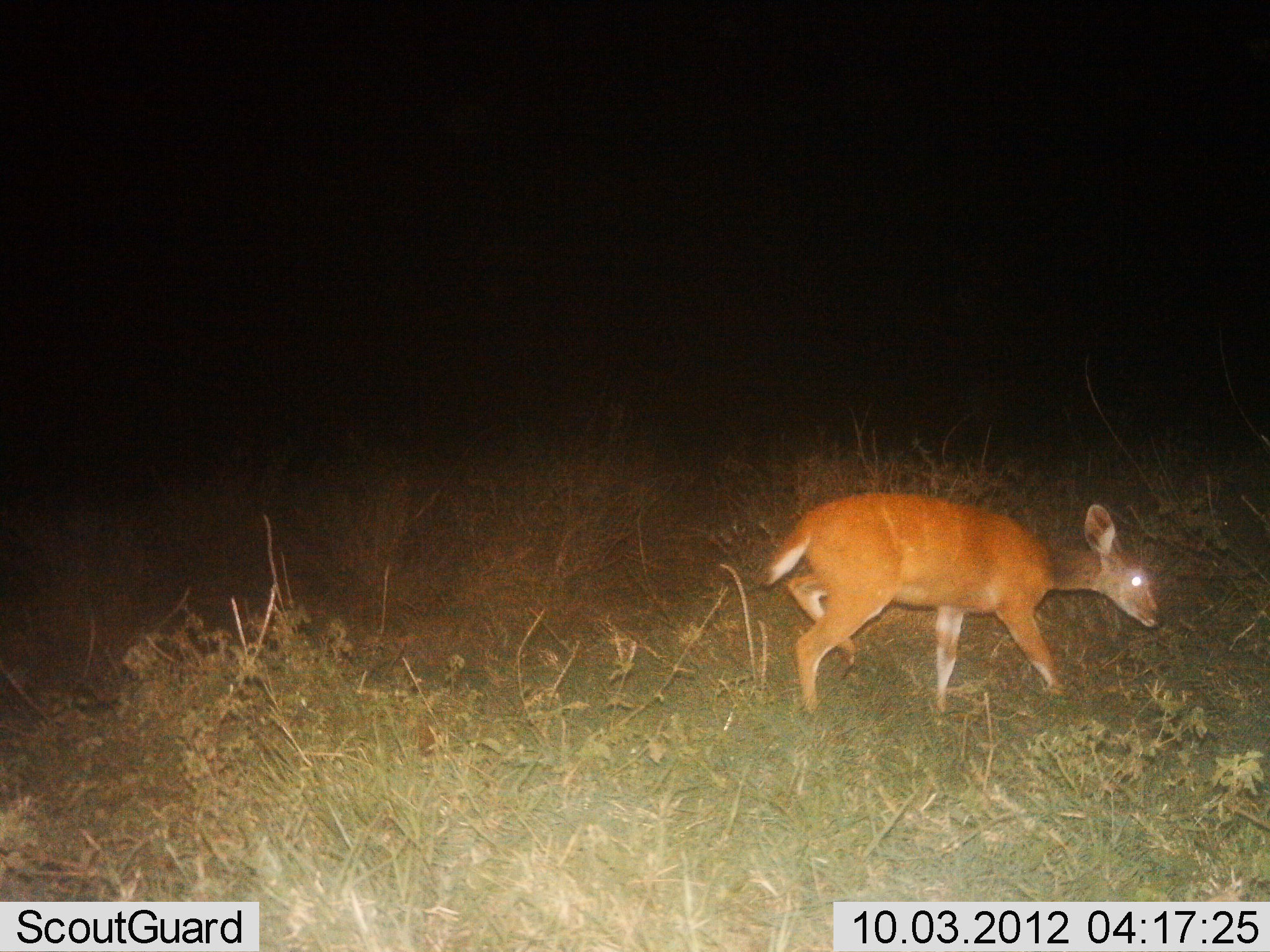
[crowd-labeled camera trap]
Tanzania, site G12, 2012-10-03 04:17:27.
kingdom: Animalia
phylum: Chordata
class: Mammalia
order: Artiodactyla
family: Bovidae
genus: Redunca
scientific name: Redunca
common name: reedbuck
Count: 1.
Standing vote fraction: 20%.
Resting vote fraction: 0%.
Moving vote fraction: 70%.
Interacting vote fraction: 0%.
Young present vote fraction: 0%.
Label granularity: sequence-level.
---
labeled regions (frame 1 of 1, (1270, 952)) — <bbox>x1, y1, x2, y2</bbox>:
animal: <bbox>754, 493, 1166, 722</bbox>